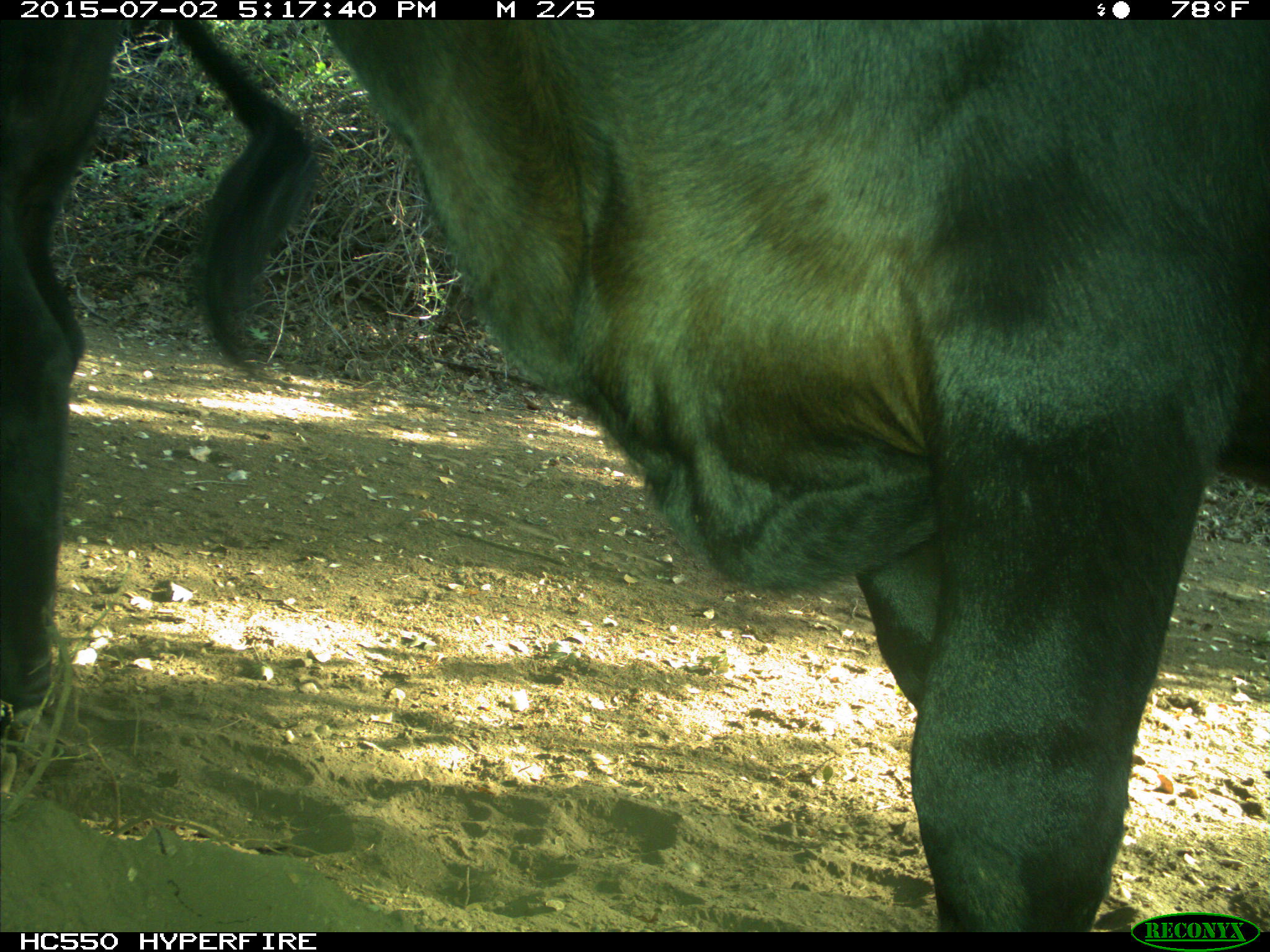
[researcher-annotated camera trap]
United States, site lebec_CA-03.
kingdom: Animalia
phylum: Chordata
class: Mammalia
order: Artiodactyla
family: Bovidae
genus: Bos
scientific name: Bos taurus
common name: domestic cow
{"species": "Bos taurus (domestic cow)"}